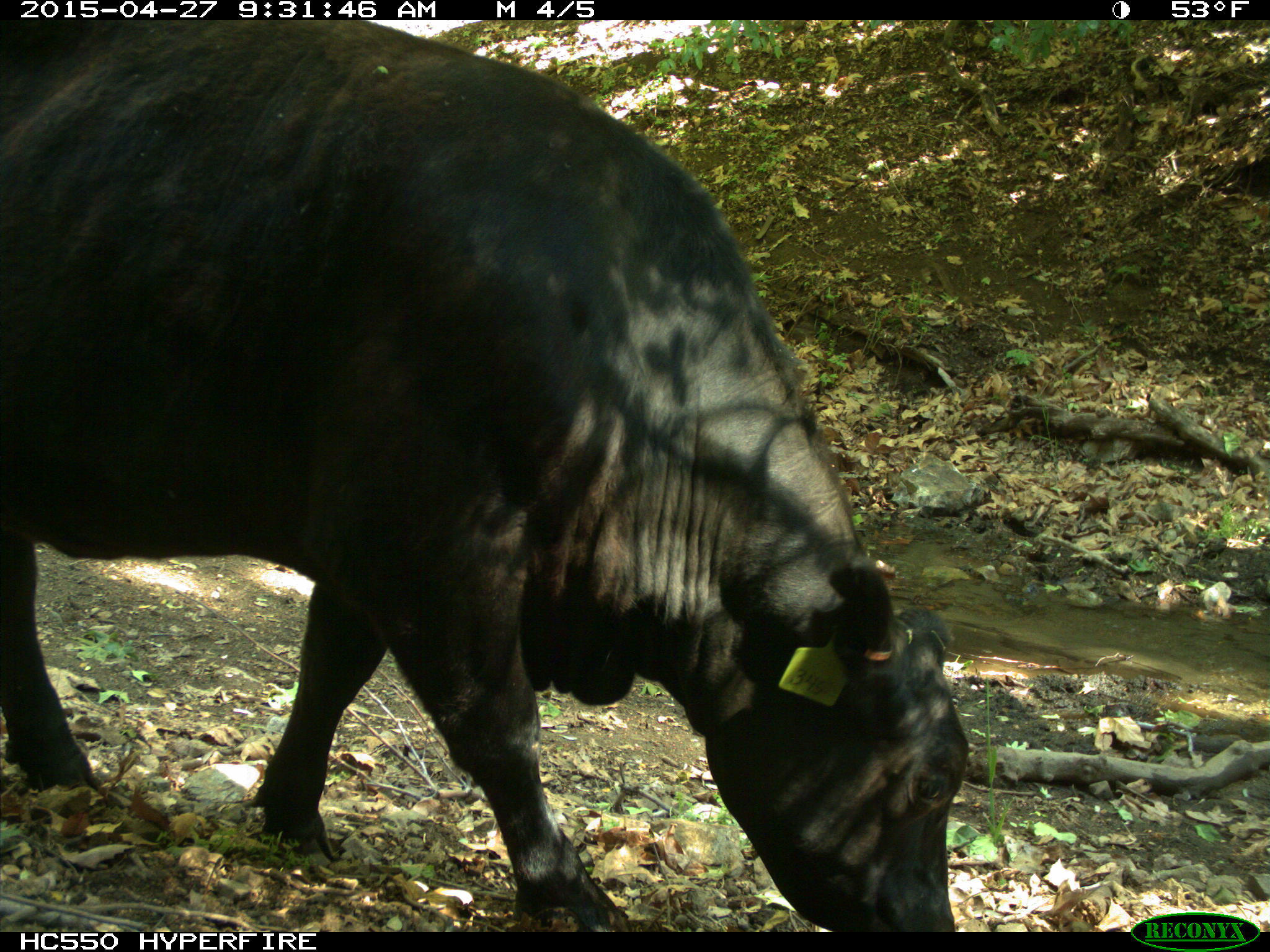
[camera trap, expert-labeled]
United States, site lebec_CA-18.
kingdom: Animalia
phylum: Chordata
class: Mammalia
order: Artiodactyla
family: Bovidae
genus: Bos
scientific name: Bos taurus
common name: domestic cow